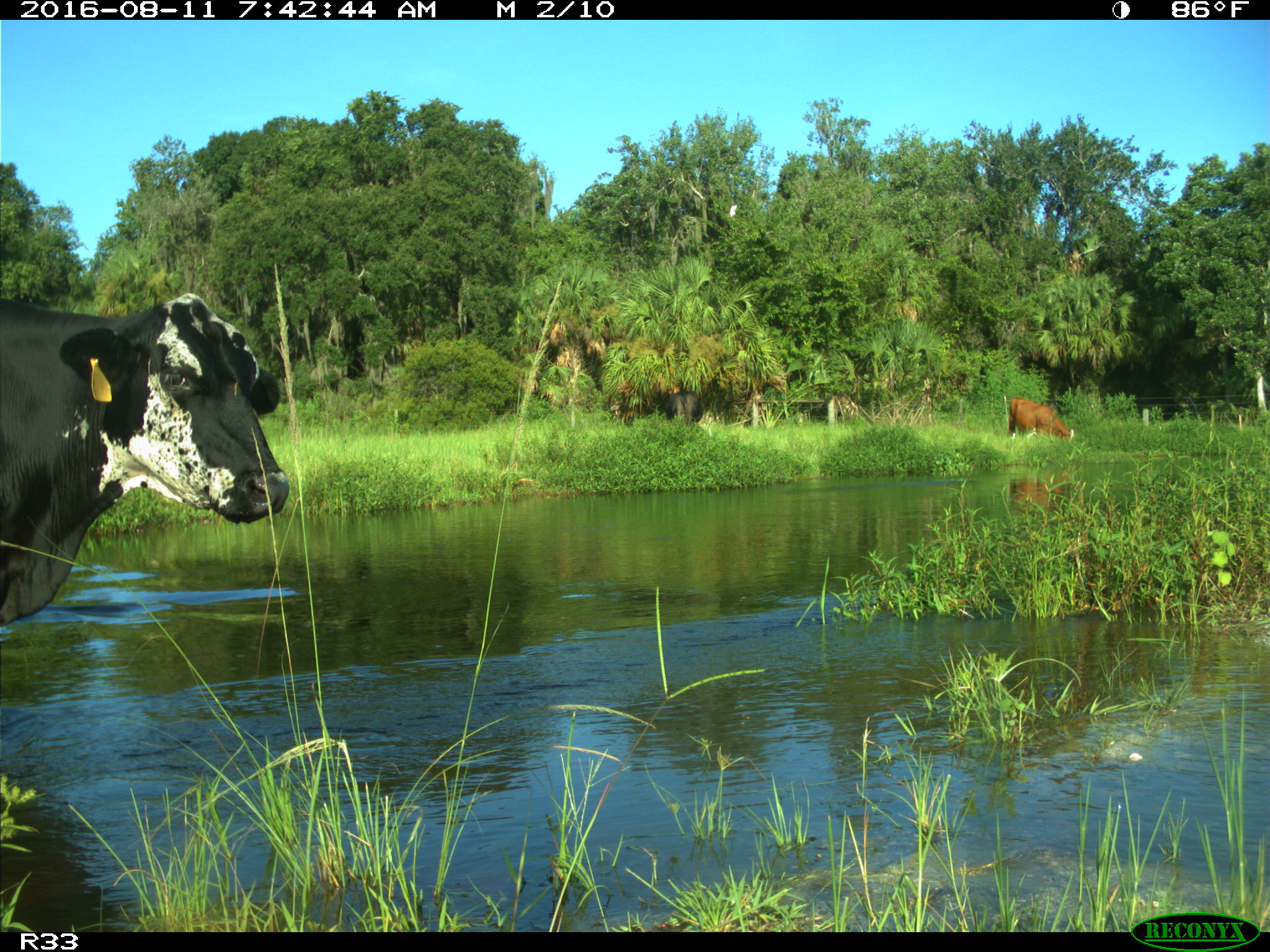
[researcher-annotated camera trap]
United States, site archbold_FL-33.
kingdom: Animalia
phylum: Chordata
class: Mammalia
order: Artiodactyla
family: Bovidae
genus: Bos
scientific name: Bos taurus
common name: domestic cow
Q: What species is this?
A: Bos taurus (domestic cow).